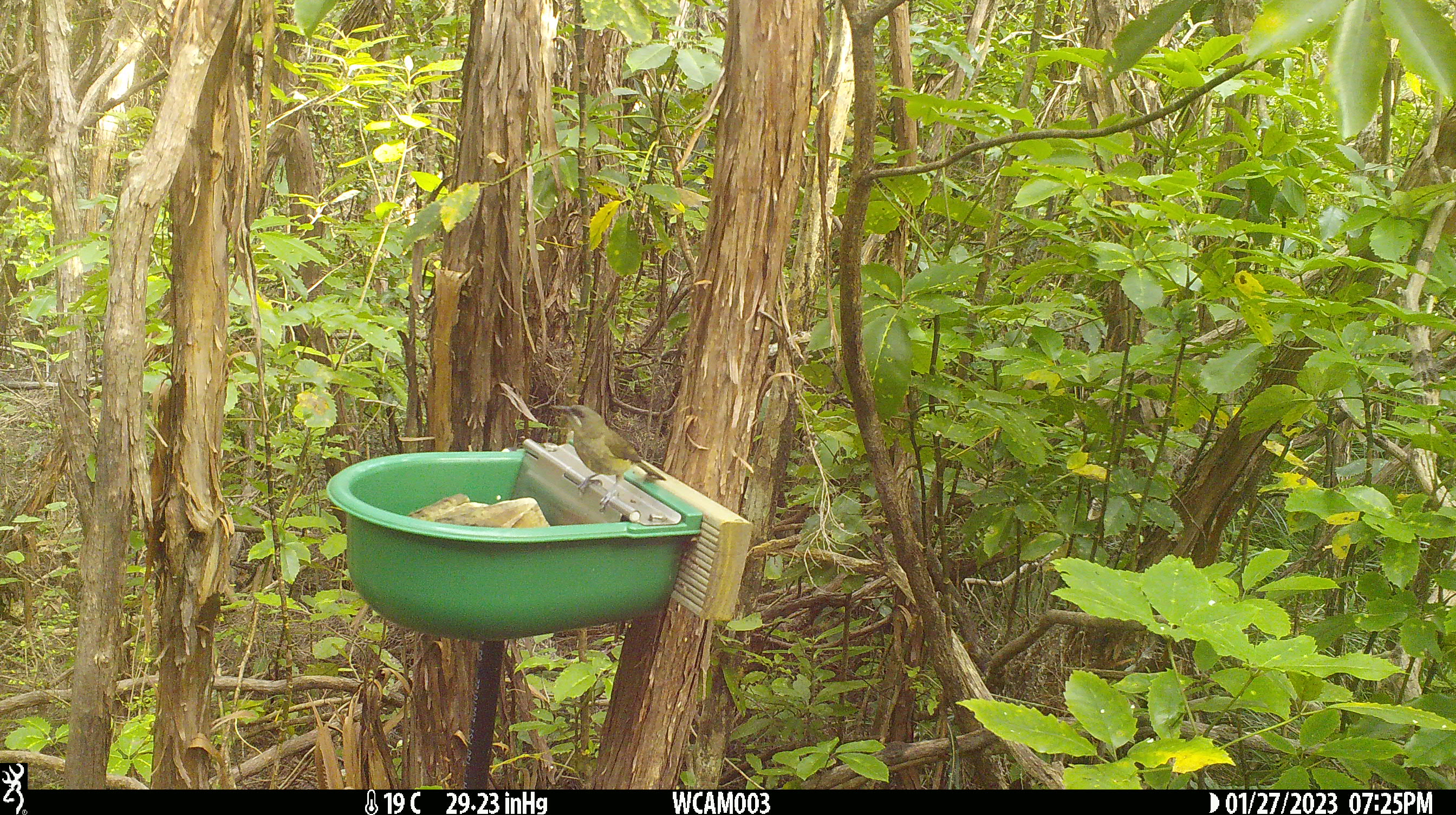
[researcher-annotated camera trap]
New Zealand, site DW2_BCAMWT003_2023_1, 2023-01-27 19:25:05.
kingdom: Animalia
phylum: Chordata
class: Aves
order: Passeriformes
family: Meliphagidae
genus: Anthornis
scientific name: Anthornis melanura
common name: new zealand bellbird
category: bellbird